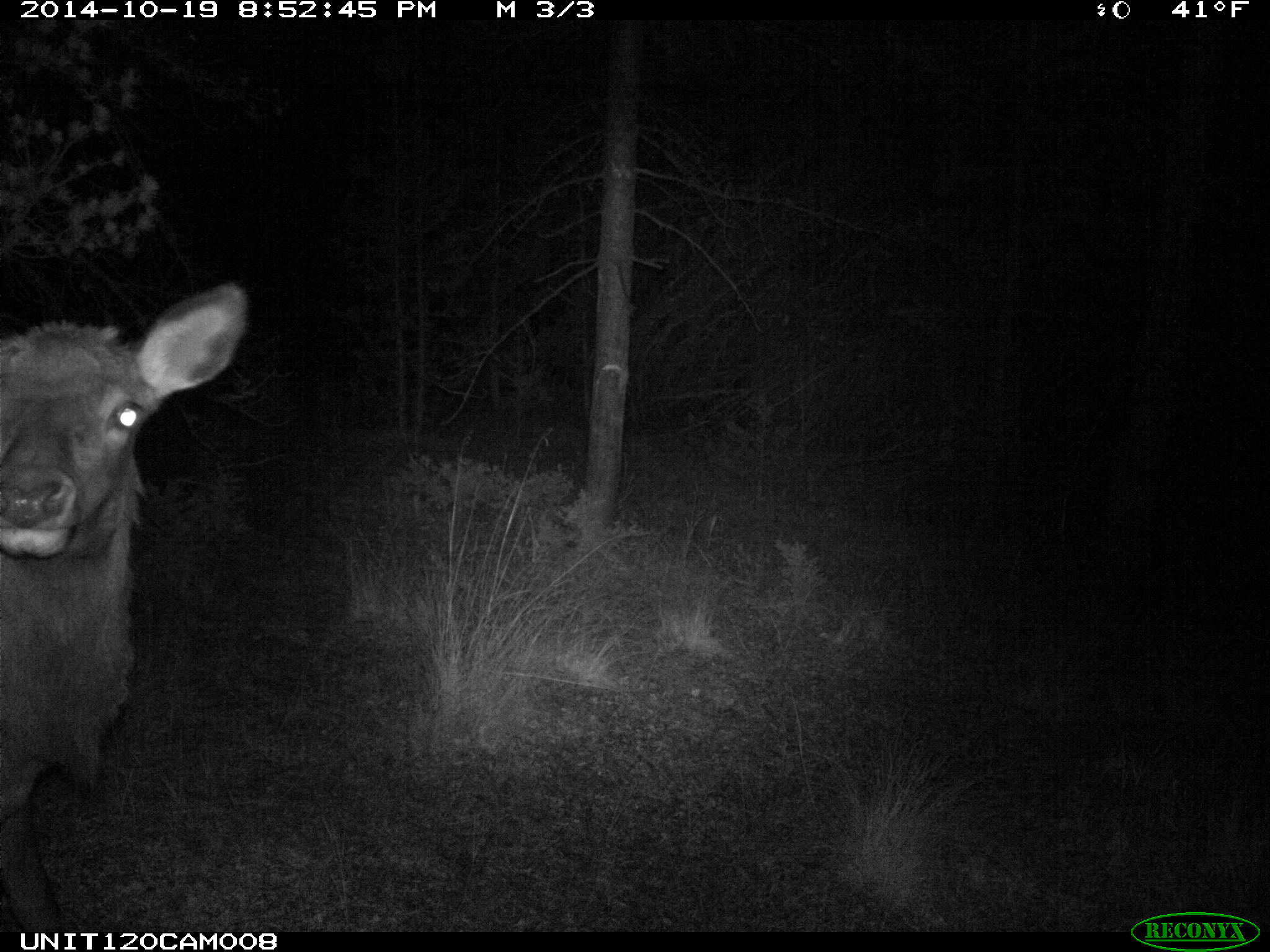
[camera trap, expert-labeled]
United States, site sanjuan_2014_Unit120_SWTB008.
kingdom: Animalia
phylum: Chordata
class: Mammalia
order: Artiodactyla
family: Cervidae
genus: Cervus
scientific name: Cervus elaphus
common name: red deer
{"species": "Cervus elaphus (red deer)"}